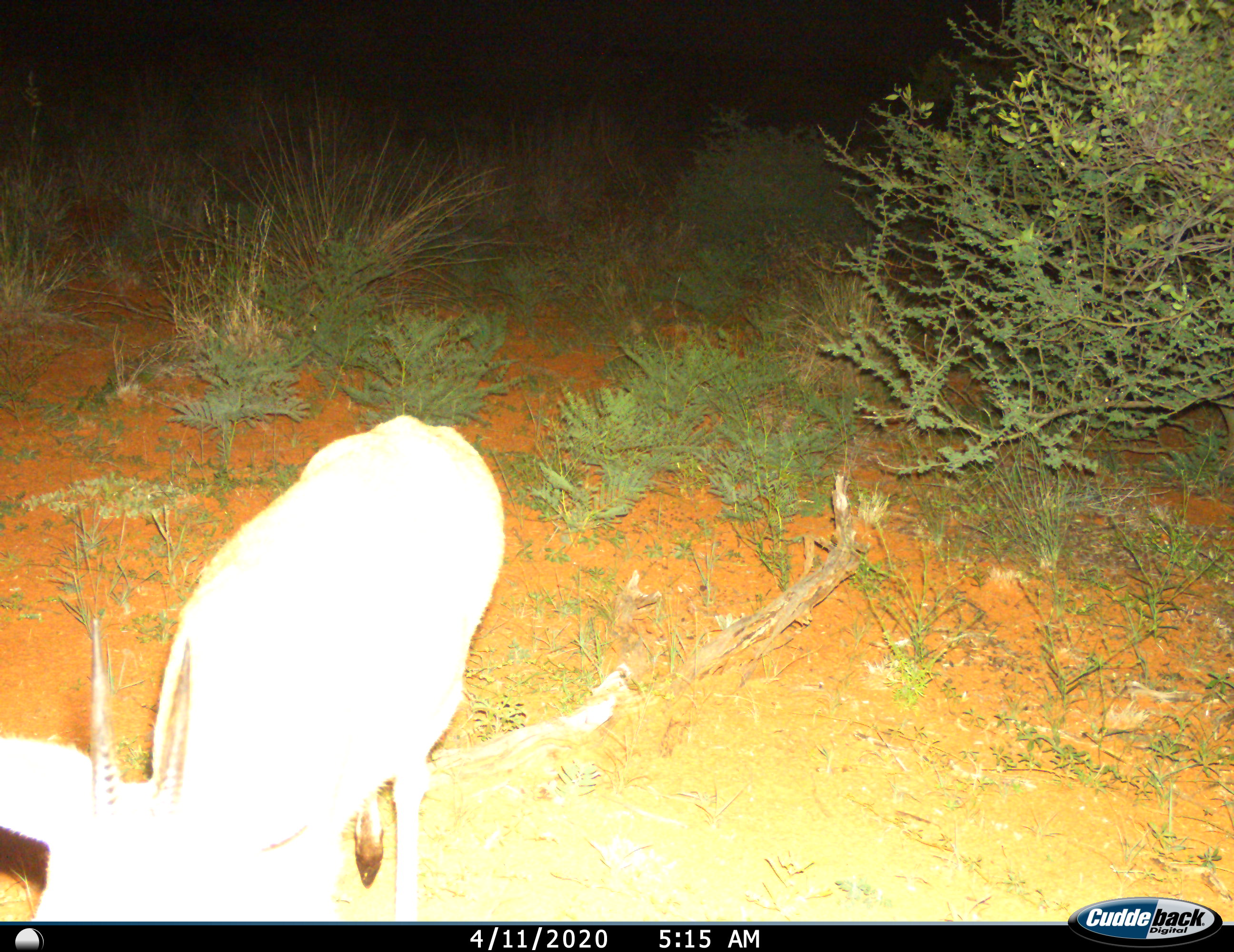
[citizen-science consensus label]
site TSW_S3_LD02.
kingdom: Animalia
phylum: Chordata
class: Mammalia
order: Artiodactyla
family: Bovidae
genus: Sylvicapra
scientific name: Sylvicapra grimmia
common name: common duiker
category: duikercommongrey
Duikercommongrey (common duiker) (Sylvicapra grimmia), count 1. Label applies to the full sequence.